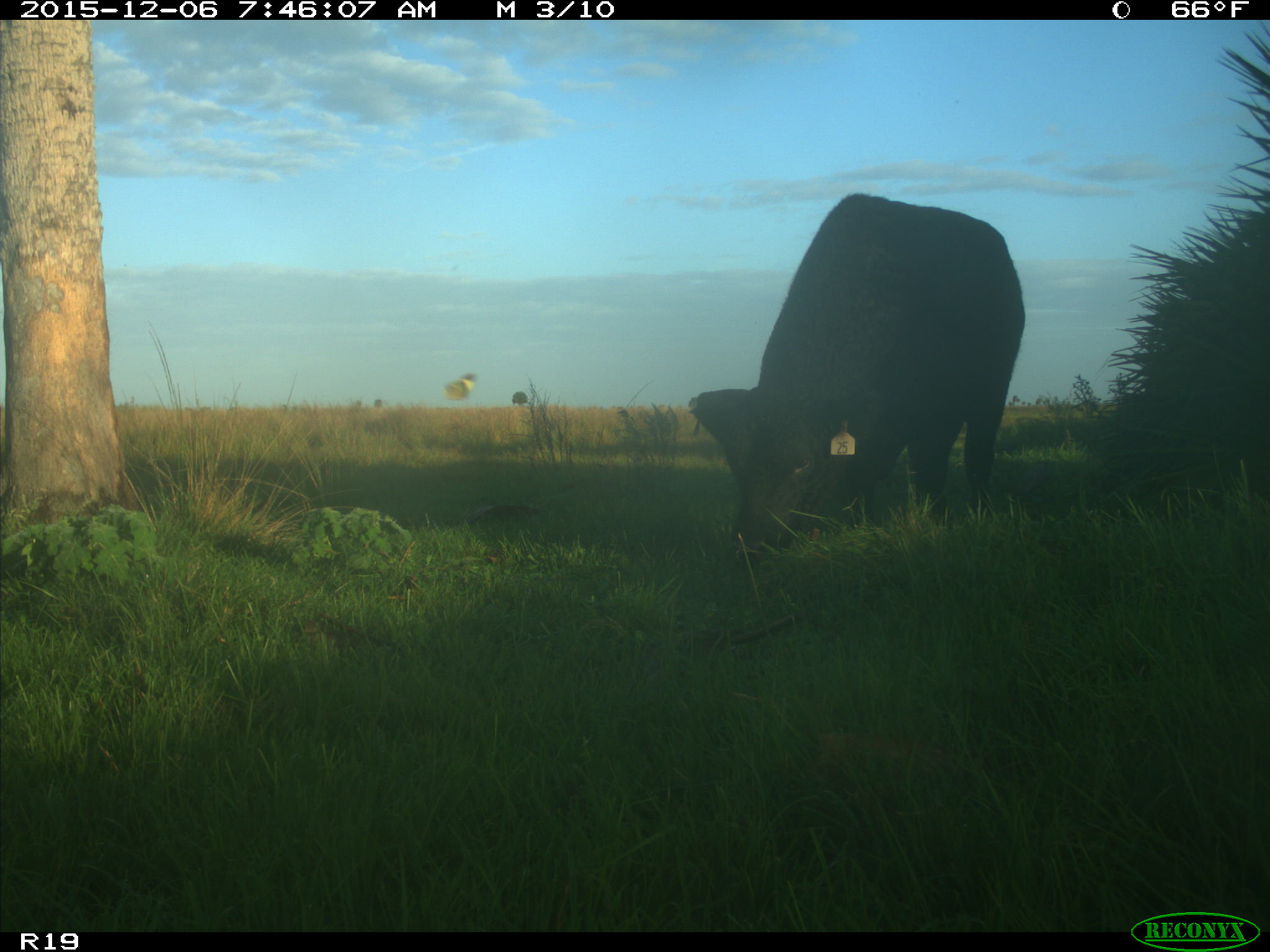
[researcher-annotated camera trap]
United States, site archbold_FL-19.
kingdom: Animalia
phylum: Chordata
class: Mammalia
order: Artiodactyla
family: Bovidae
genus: Bos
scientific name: Bos taurus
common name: domestic cow